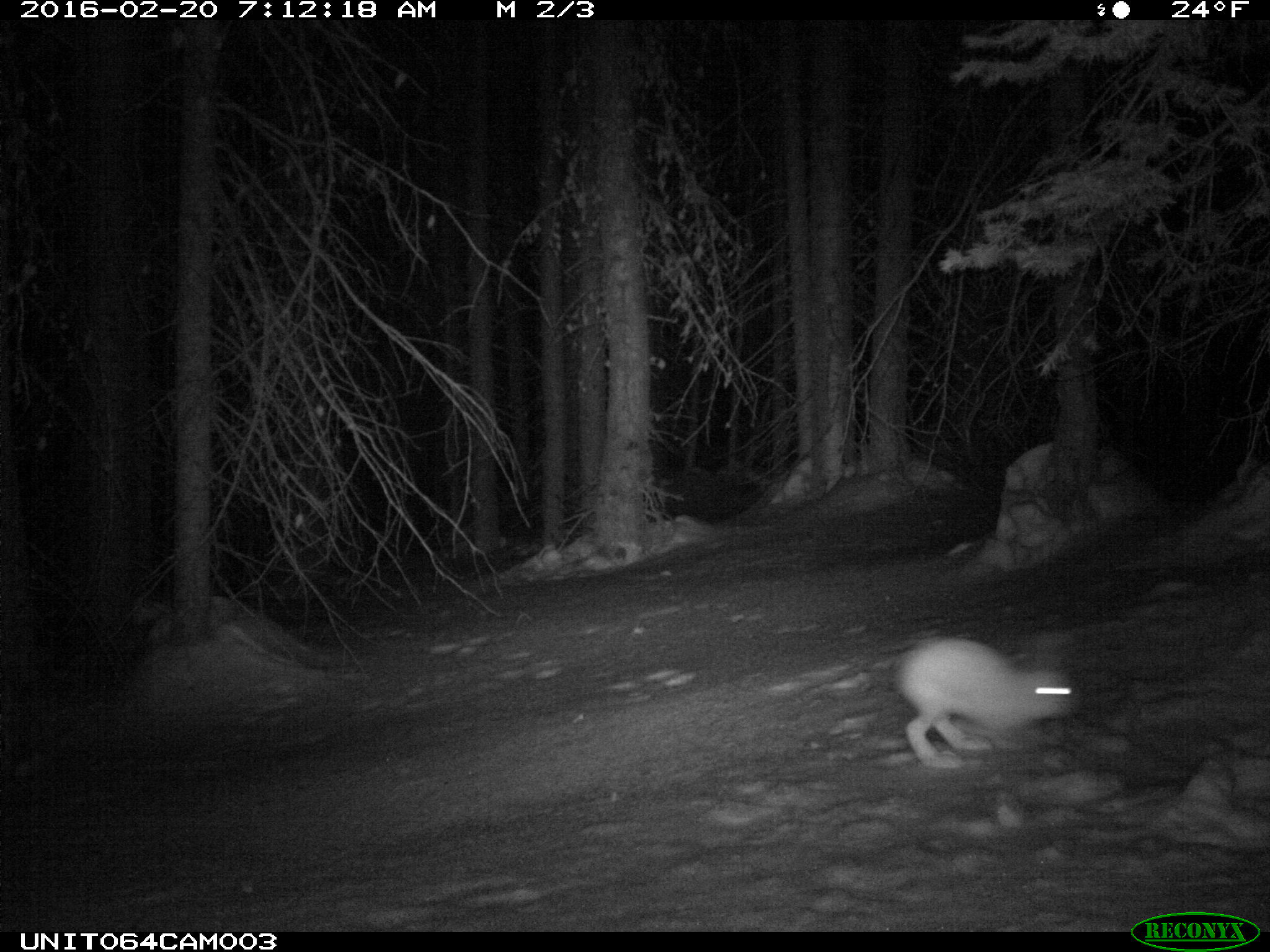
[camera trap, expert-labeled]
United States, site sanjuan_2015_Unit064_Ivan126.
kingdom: Animalia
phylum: Chordata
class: Mammalia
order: Lagomorpha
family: Leporidae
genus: Lepus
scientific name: Lepus americanus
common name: snowshoe hare